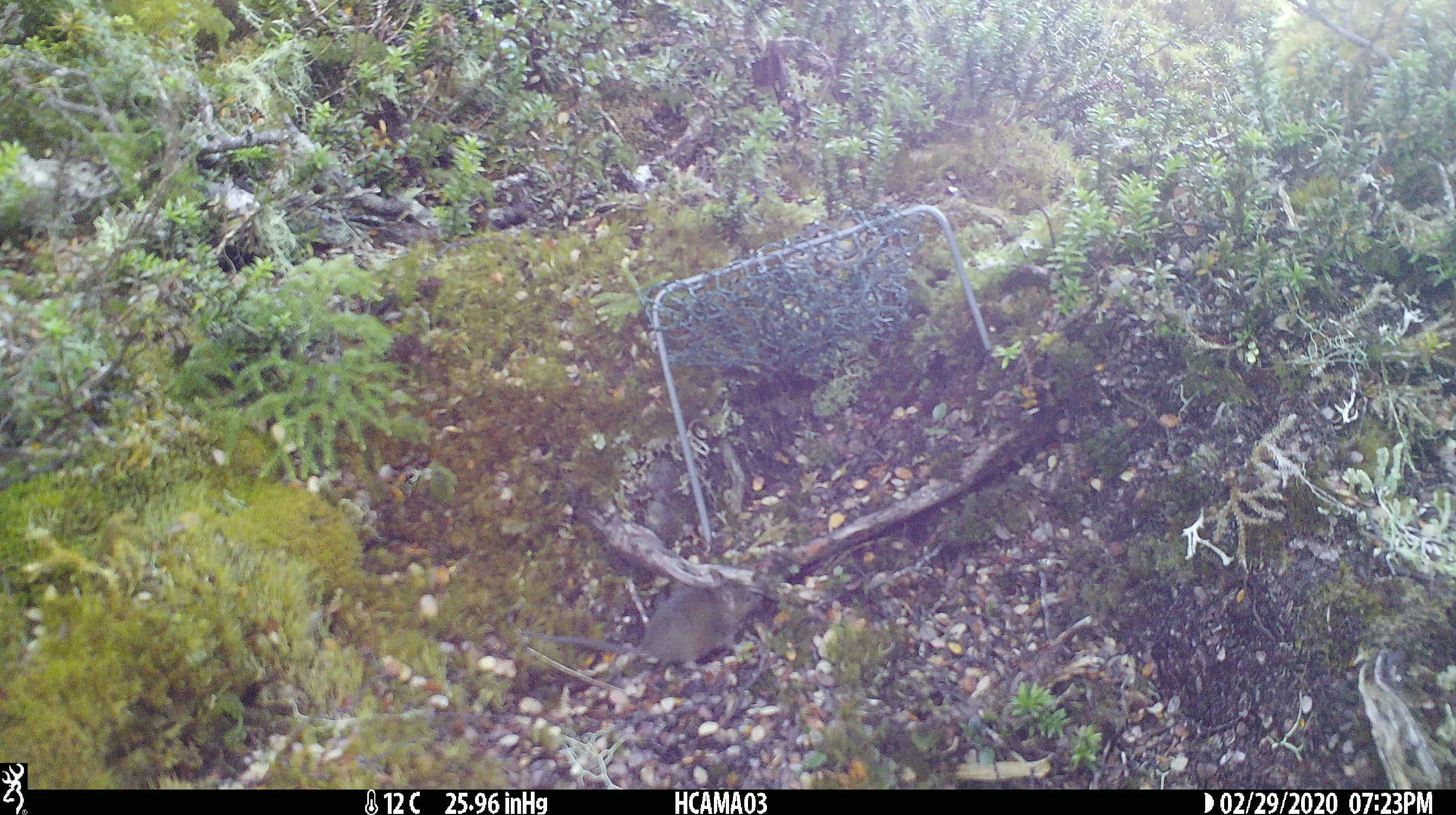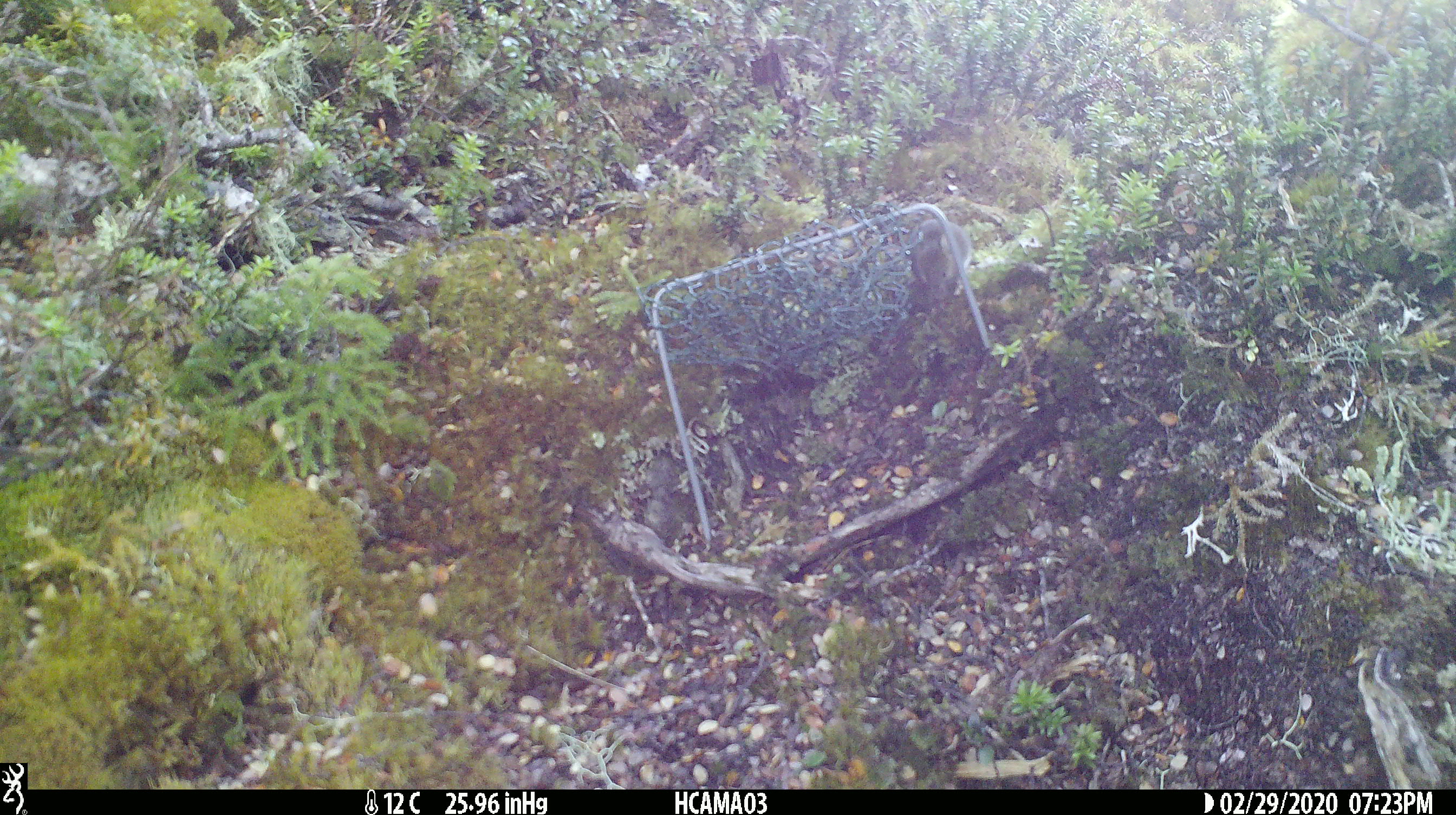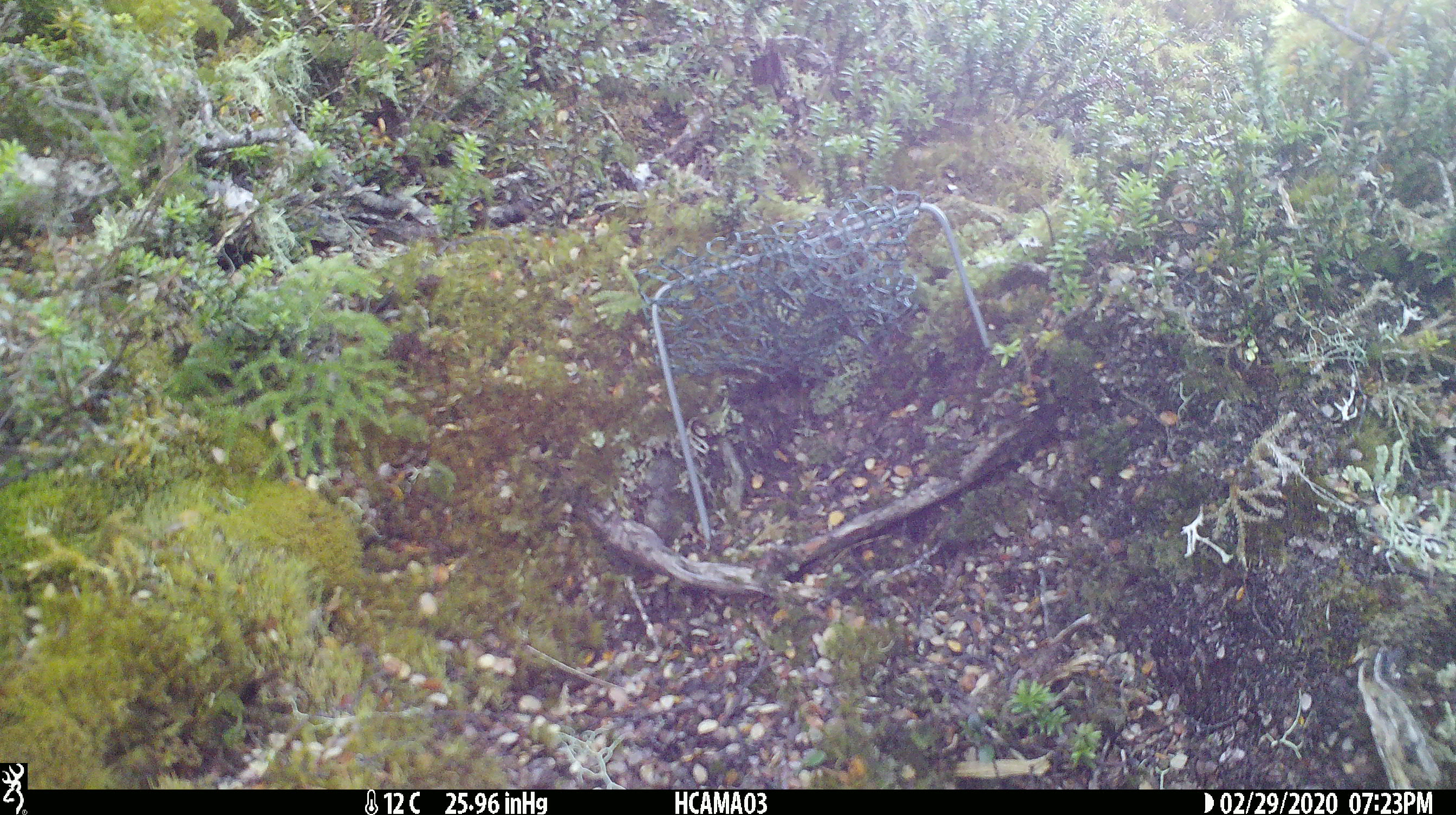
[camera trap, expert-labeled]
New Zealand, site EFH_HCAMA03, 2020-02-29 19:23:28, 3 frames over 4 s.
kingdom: Animalia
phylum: Chordata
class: Mammalia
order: Rodentia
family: Muridae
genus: Mus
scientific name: Mus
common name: mouse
Mouse (Mus).